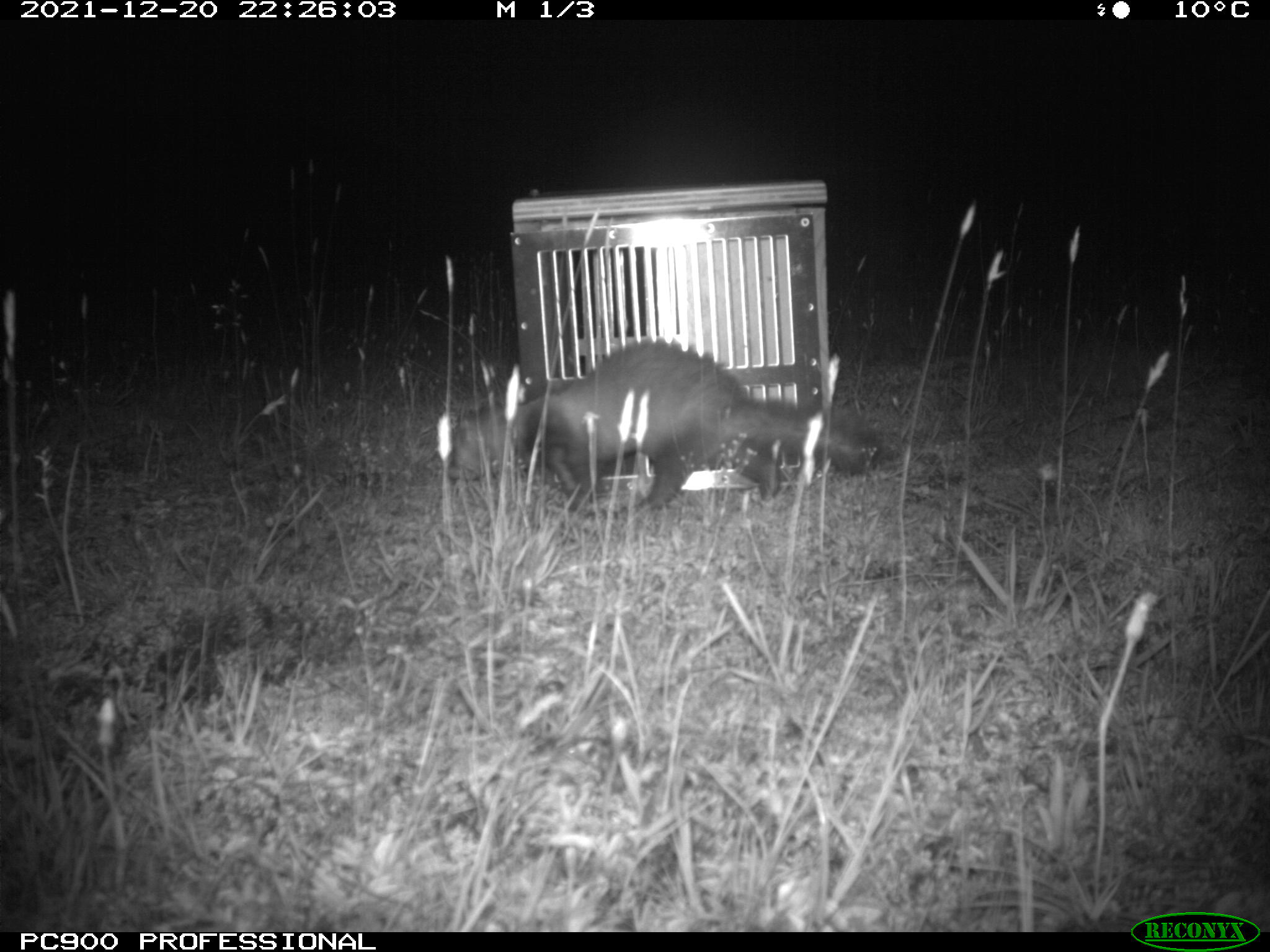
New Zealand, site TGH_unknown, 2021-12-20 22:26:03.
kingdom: Animalia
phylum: Chordata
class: Mammalia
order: Carnivora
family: Mustelidae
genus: Mustela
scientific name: Mustela furo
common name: ferret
Ferret (Mustela furo).